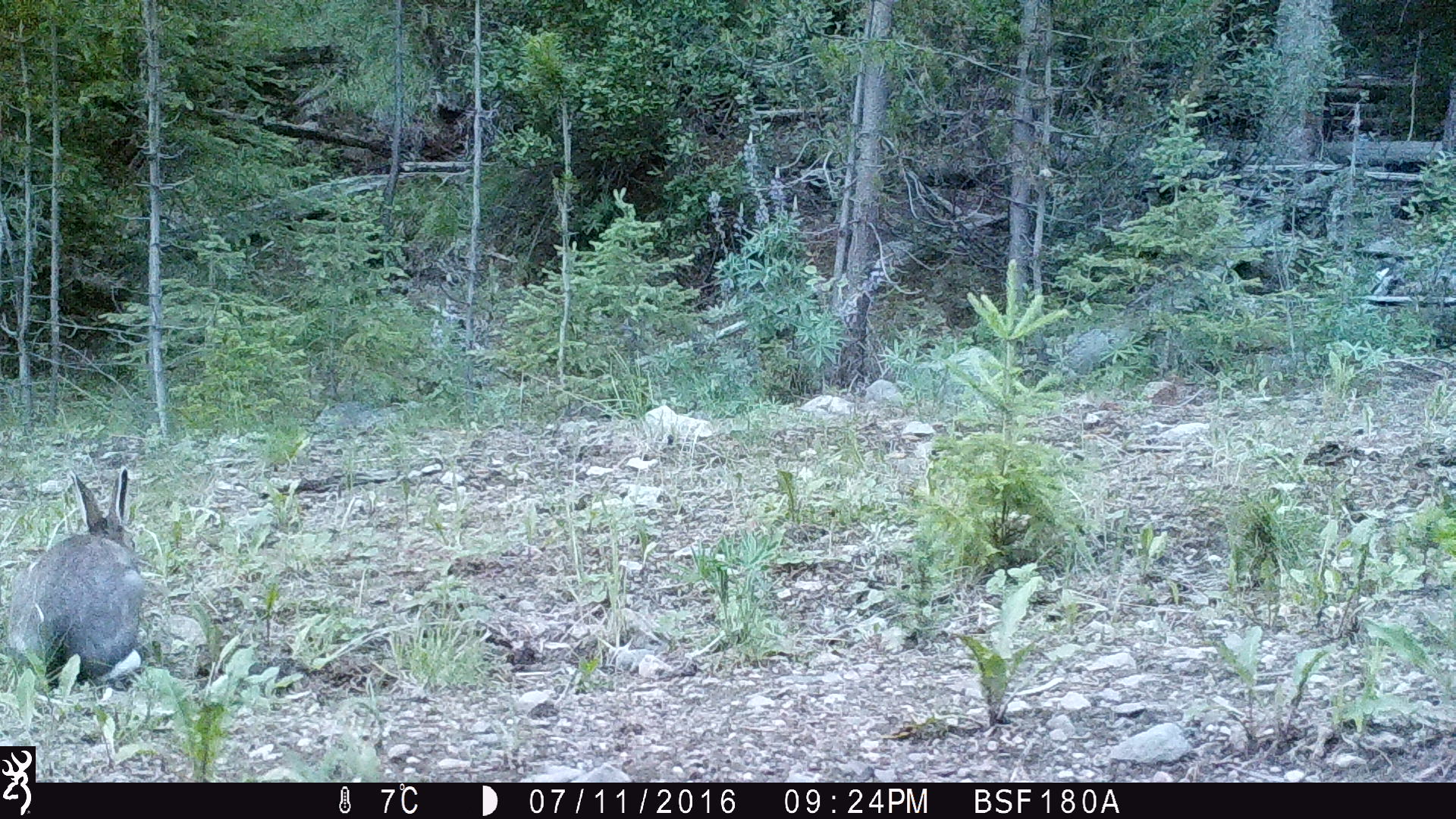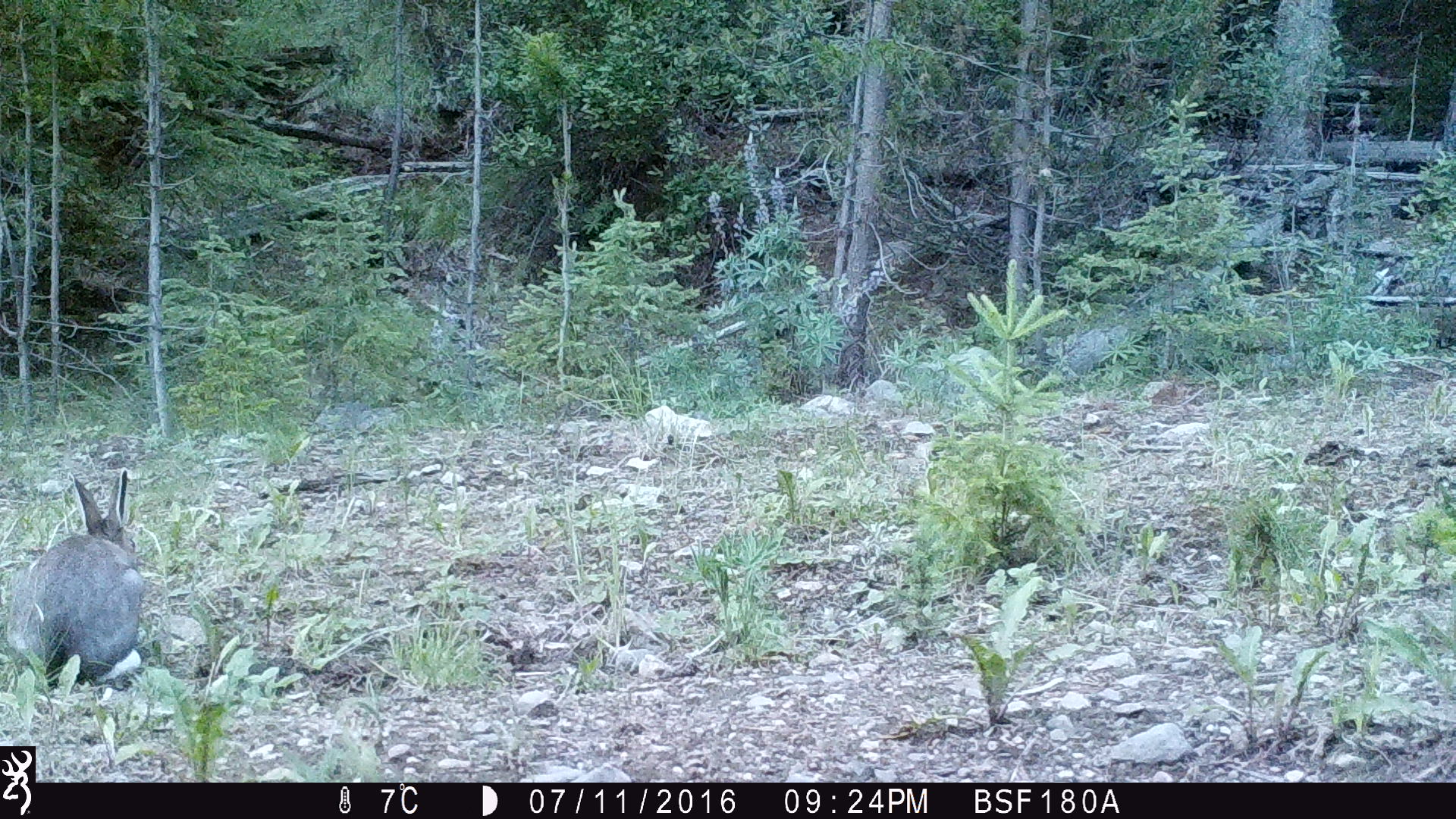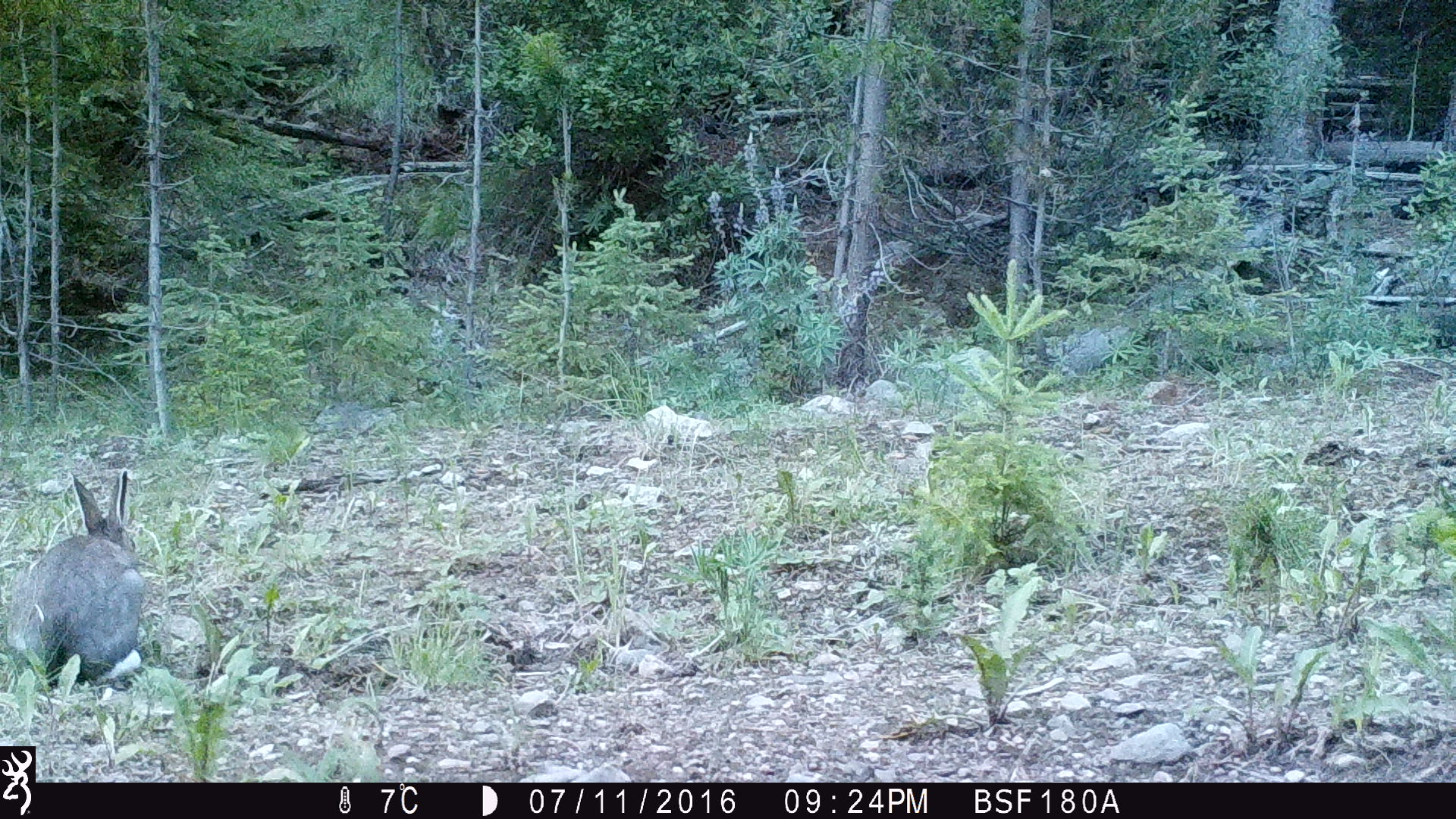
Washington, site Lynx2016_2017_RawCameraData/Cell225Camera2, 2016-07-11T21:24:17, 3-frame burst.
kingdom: Animalia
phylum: Chordata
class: Mammalia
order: Lagomorpha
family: Leporidae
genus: Lepus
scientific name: Lepus americanus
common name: snowshoe hare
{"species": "Lepus americanus (snowshoe hare)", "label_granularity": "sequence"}